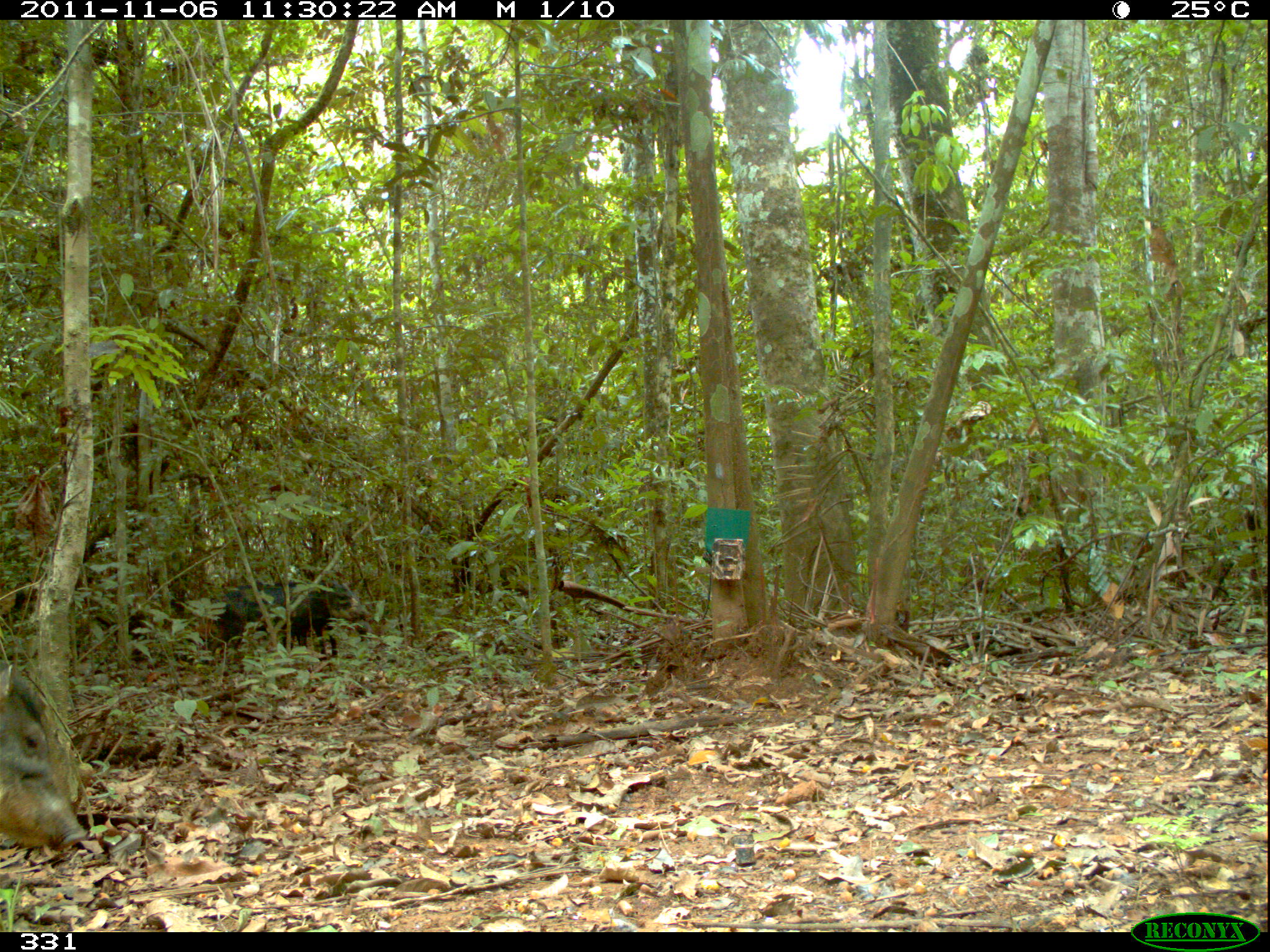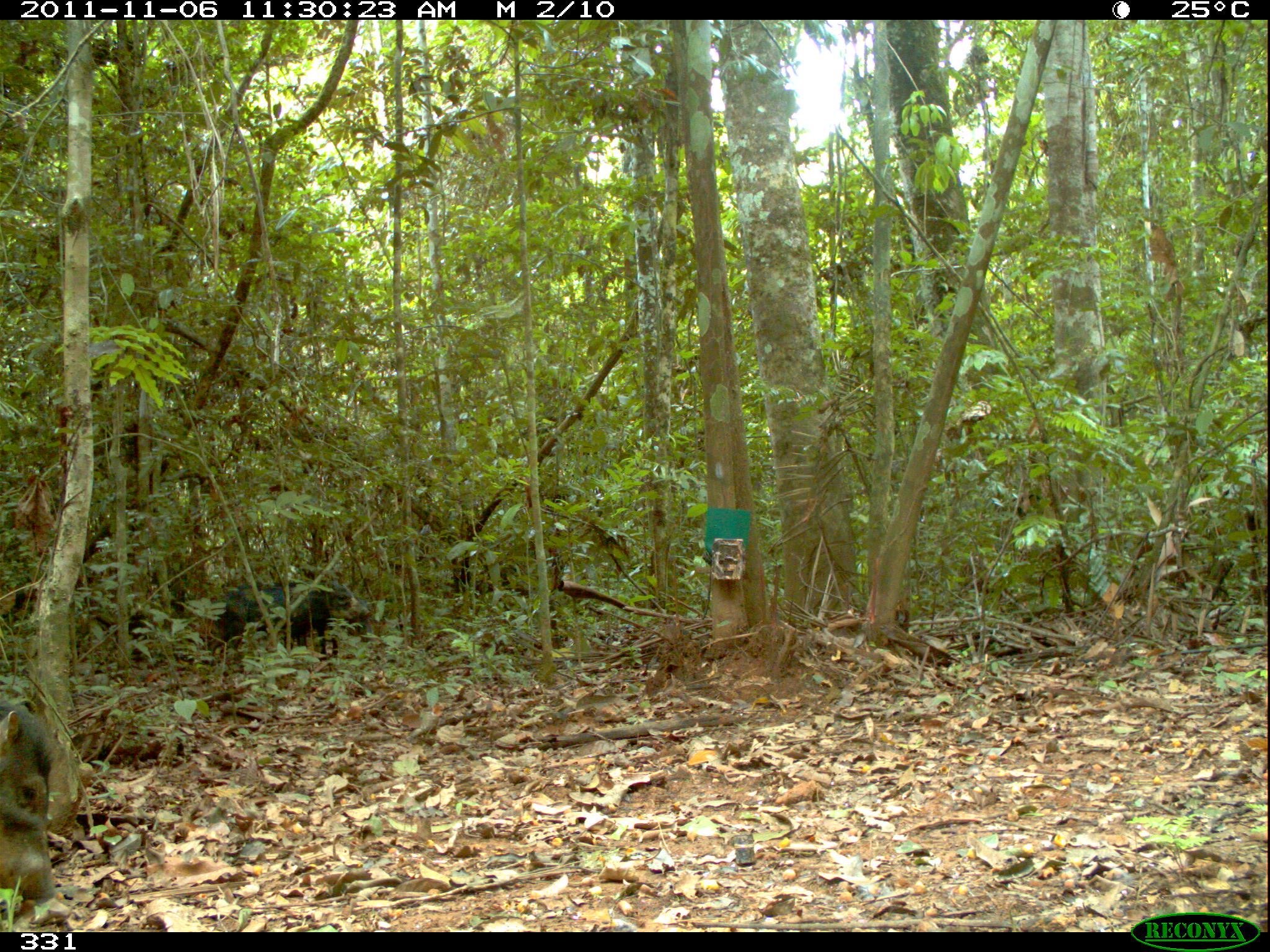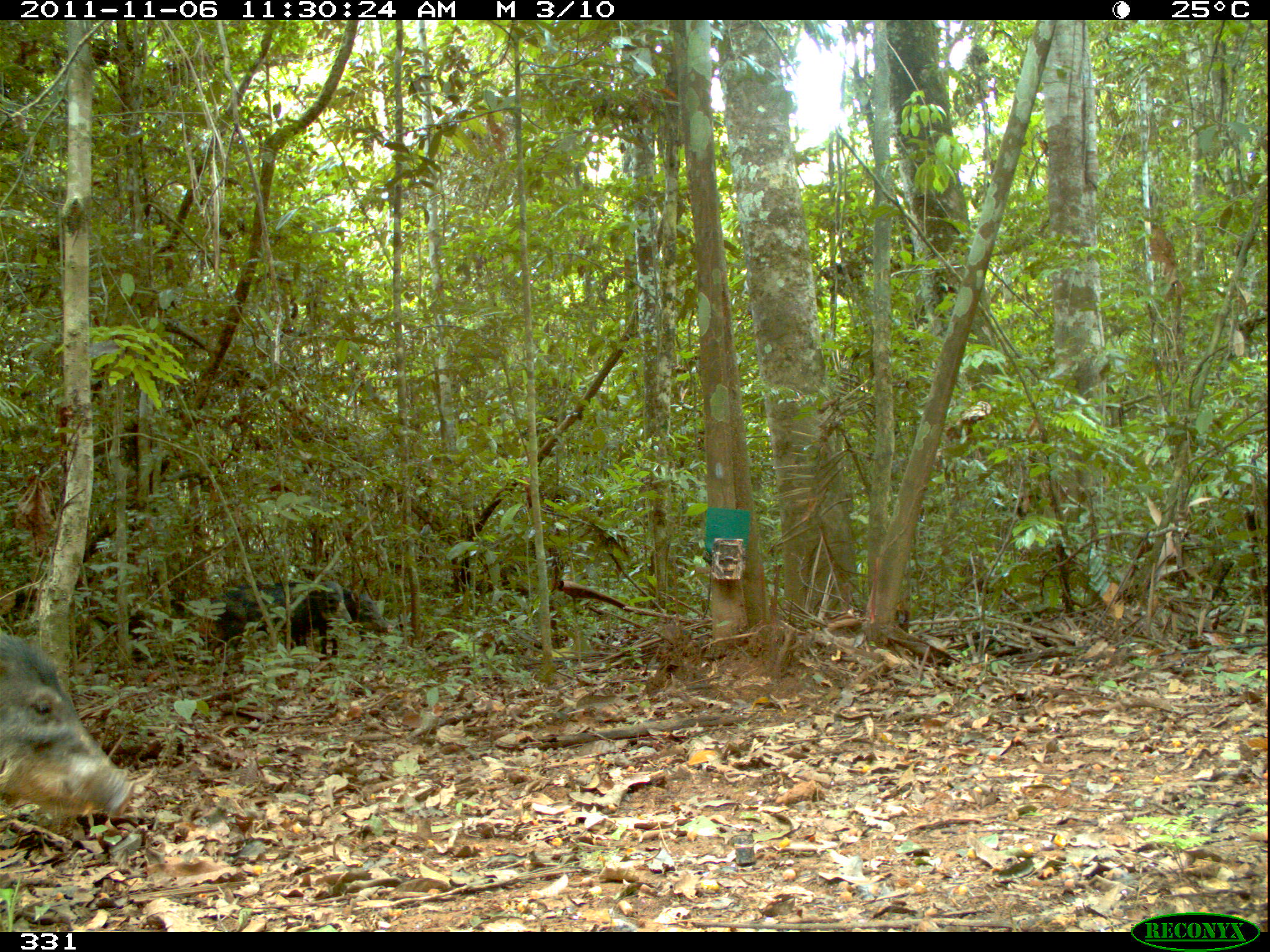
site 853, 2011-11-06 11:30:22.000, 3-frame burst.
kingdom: Animalia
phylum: Chordata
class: Mammalia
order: Artiodactyla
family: Tayassuidae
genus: Tayassu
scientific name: Tayassu pecari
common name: white-lipped peccary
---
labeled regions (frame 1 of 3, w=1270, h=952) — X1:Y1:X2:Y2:
tayassu pecari: 0:660:87:854; 212:579:338:662; 288:567:370:641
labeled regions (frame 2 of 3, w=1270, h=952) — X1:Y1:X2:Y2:
tayassu pecari: 209:580:371:662; 0:696:58:908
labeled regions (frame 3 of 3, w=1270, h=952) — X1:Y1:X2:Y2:
tayassu pecari: 0:627:136:822; 213:577:352:660; 341:587:391:638